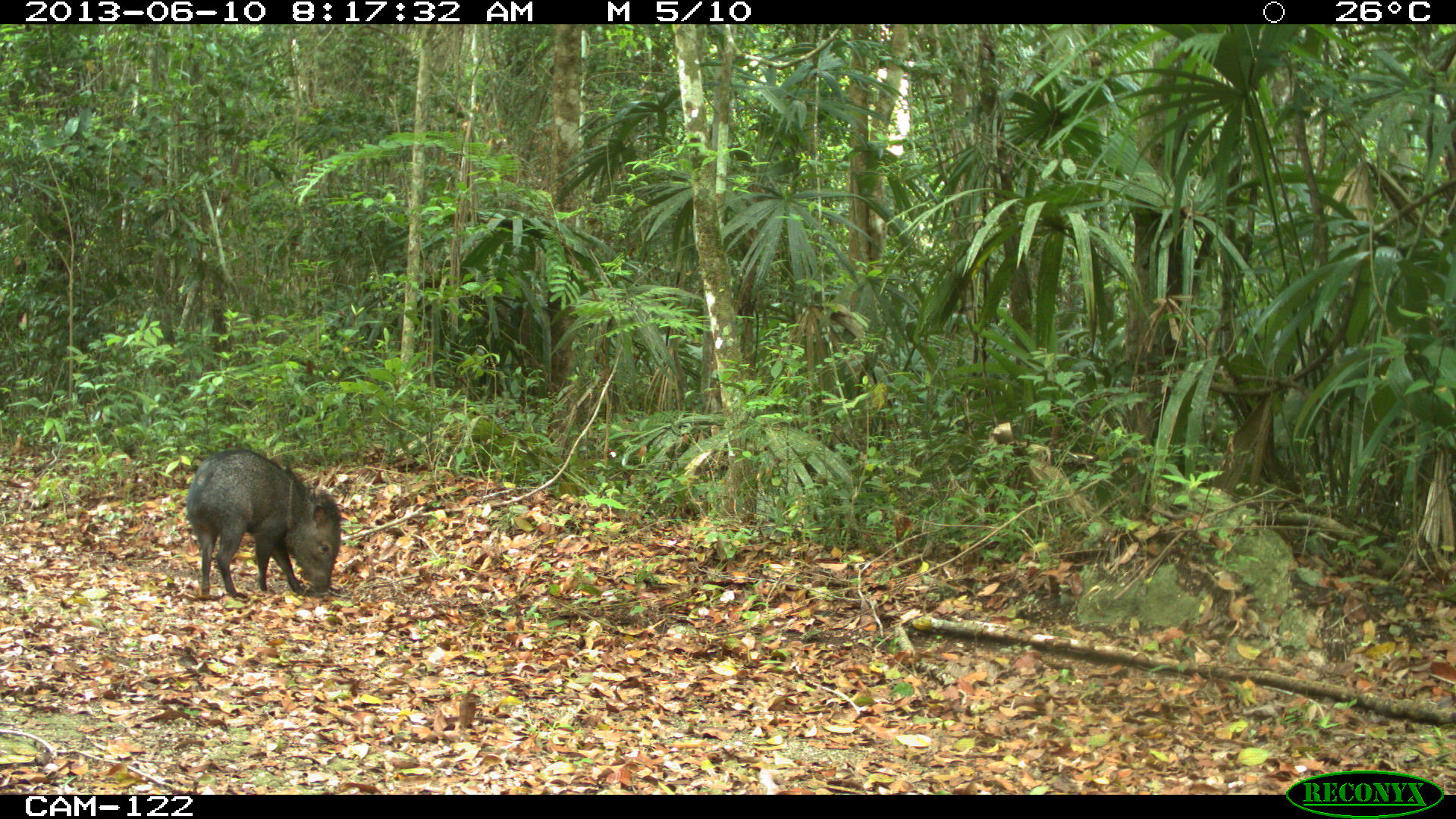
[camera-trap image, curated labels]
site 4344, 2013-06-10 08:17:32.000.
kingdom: Animalia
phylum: Chordata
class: Mammalia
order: Artiodactyla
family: Tayassuidae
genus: Pecari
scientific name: Pecari tajacu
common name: collared peccary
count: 1